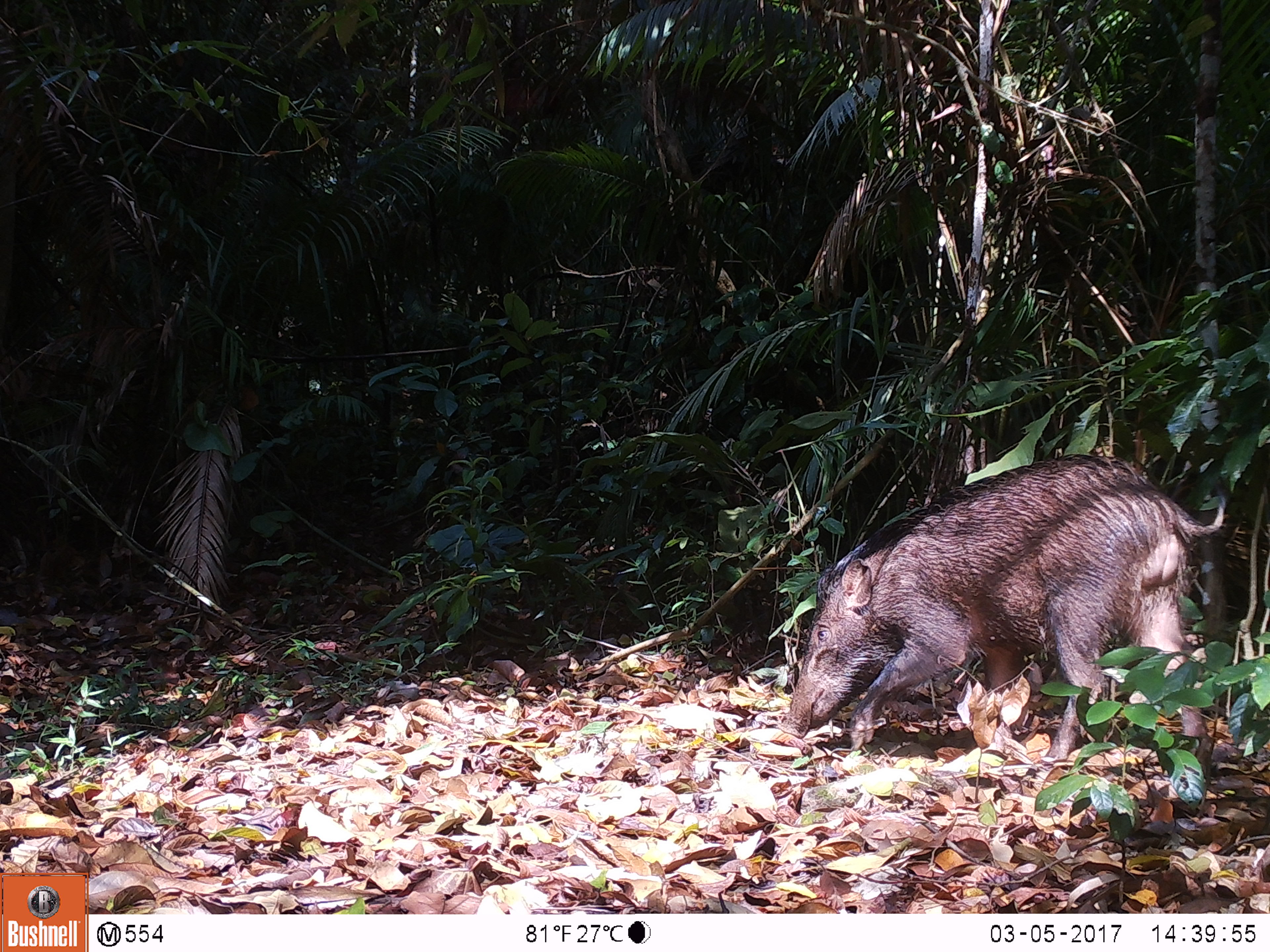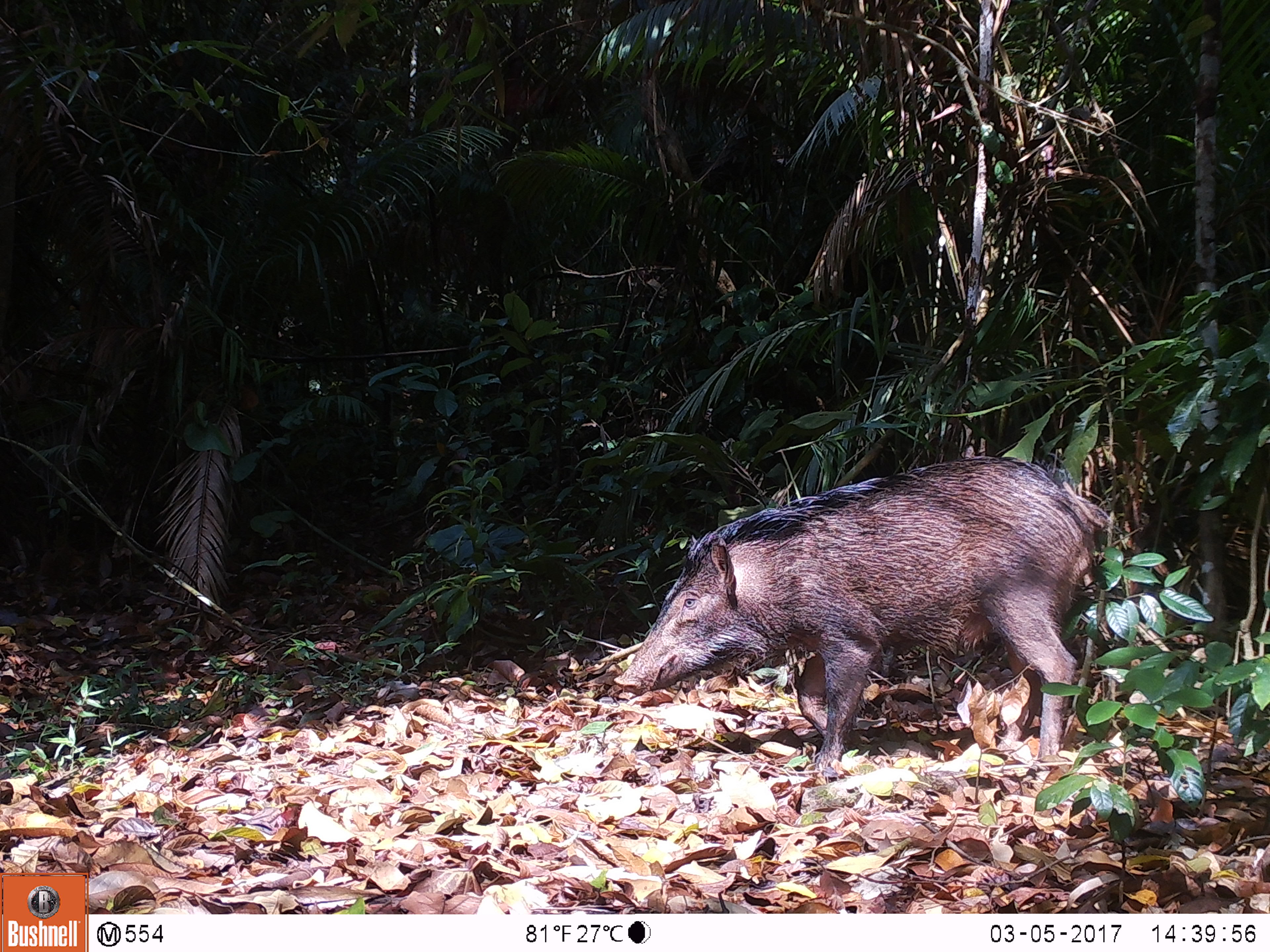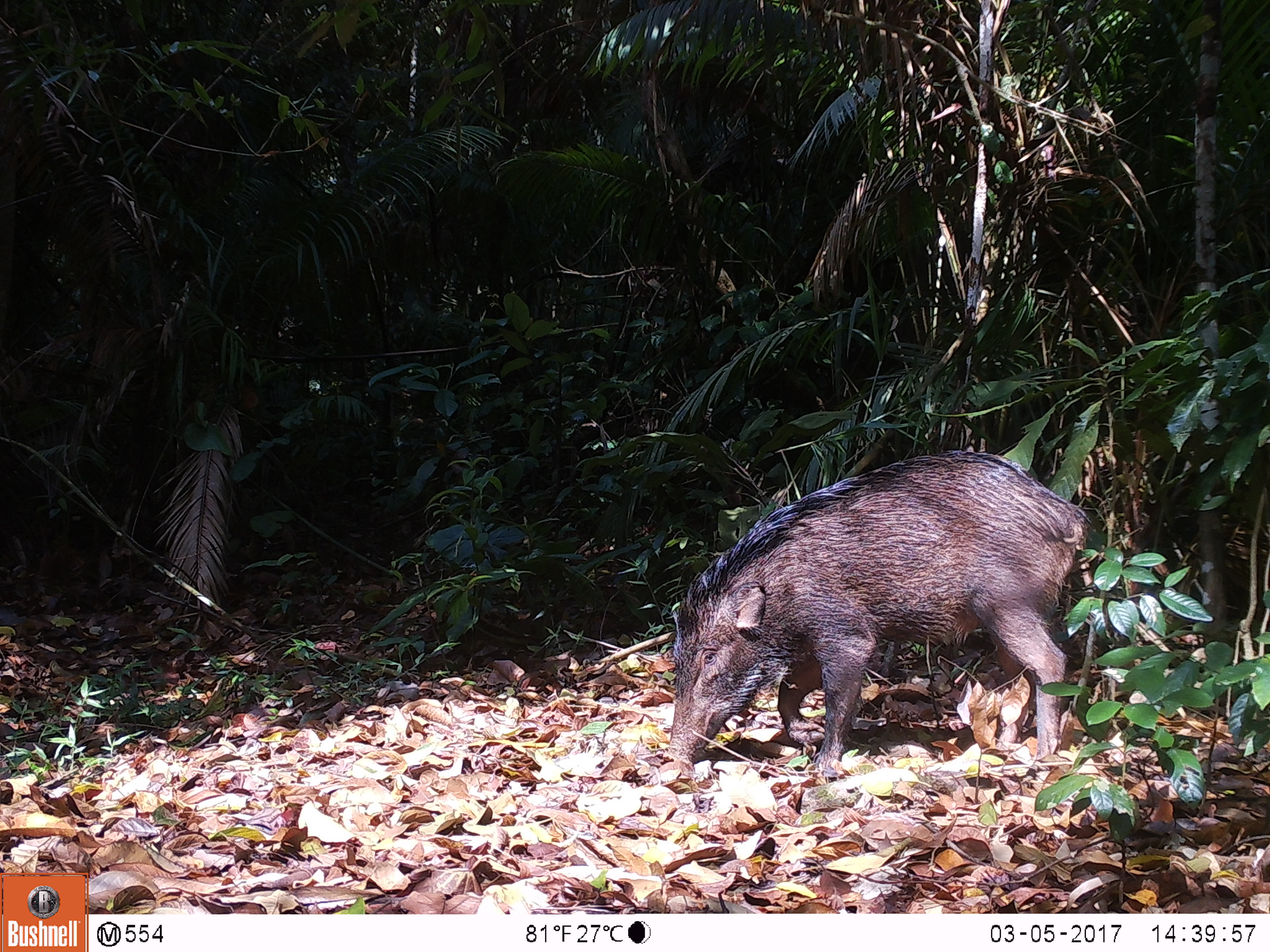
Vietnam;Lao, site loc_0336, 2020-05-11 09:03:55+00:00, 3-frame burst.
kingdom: Animalia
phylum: Chordata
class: Mammalia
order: Artiodactyla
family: Suidae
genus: Sus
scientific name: Sus scrofa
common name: eurasian wild pig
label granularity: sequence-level